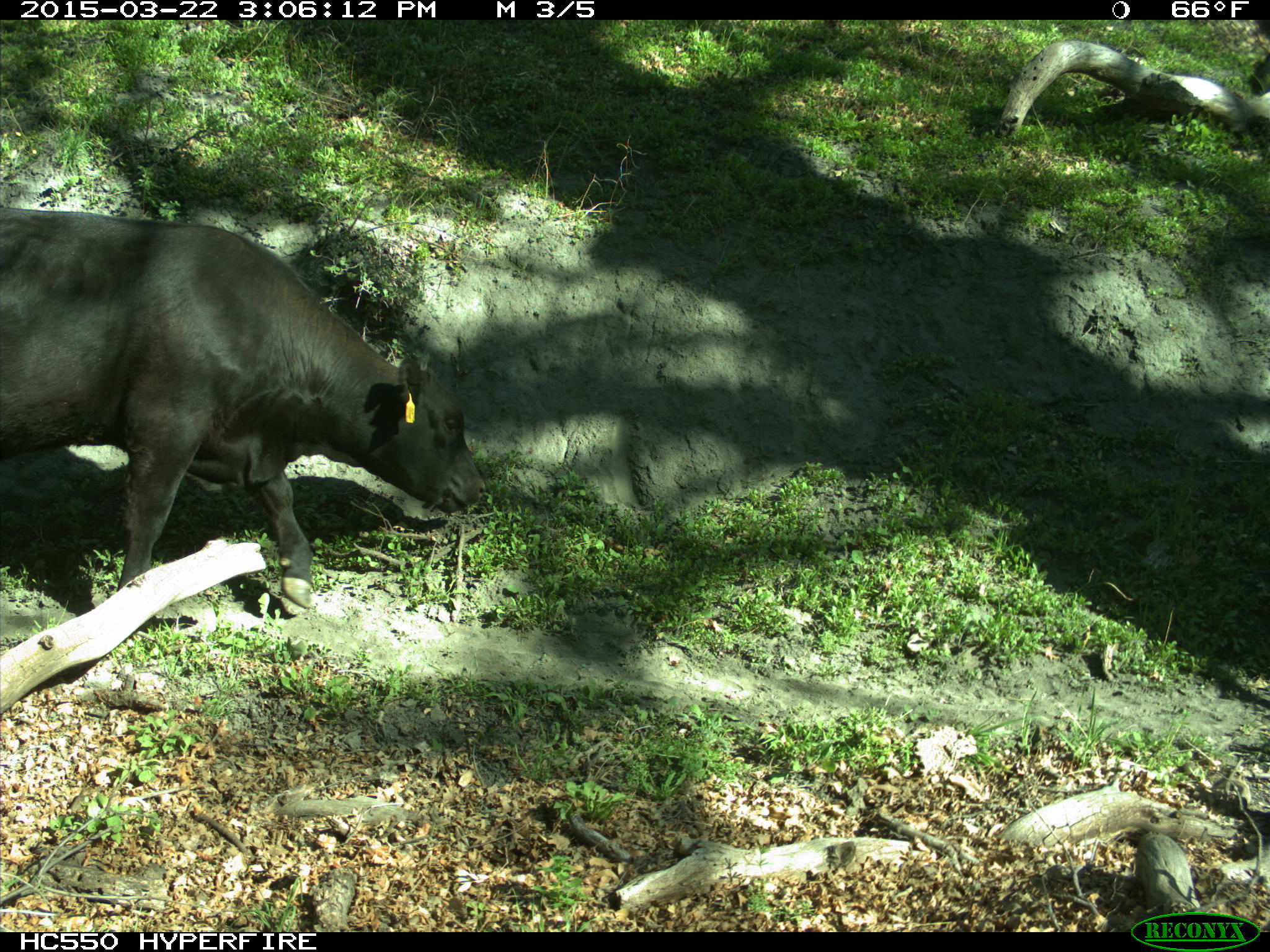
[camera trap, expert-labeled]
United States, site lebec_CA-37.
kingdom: Animalia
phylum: Chordata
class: Mammalia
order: Artiodactyla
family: Bovidae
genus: Bos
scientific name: Bos taurus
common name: domestic cow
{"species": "Bos taurus (domestic cow)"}